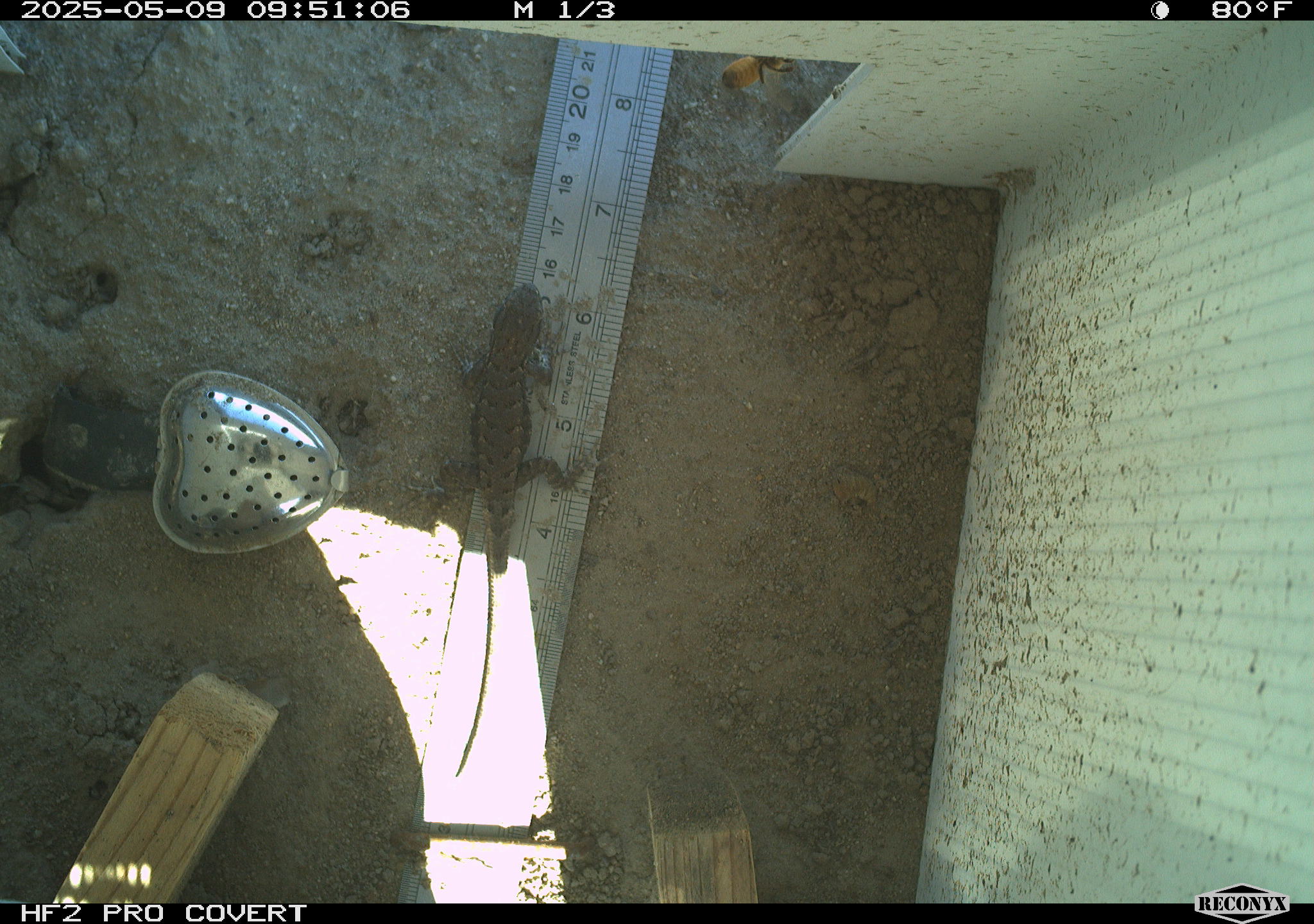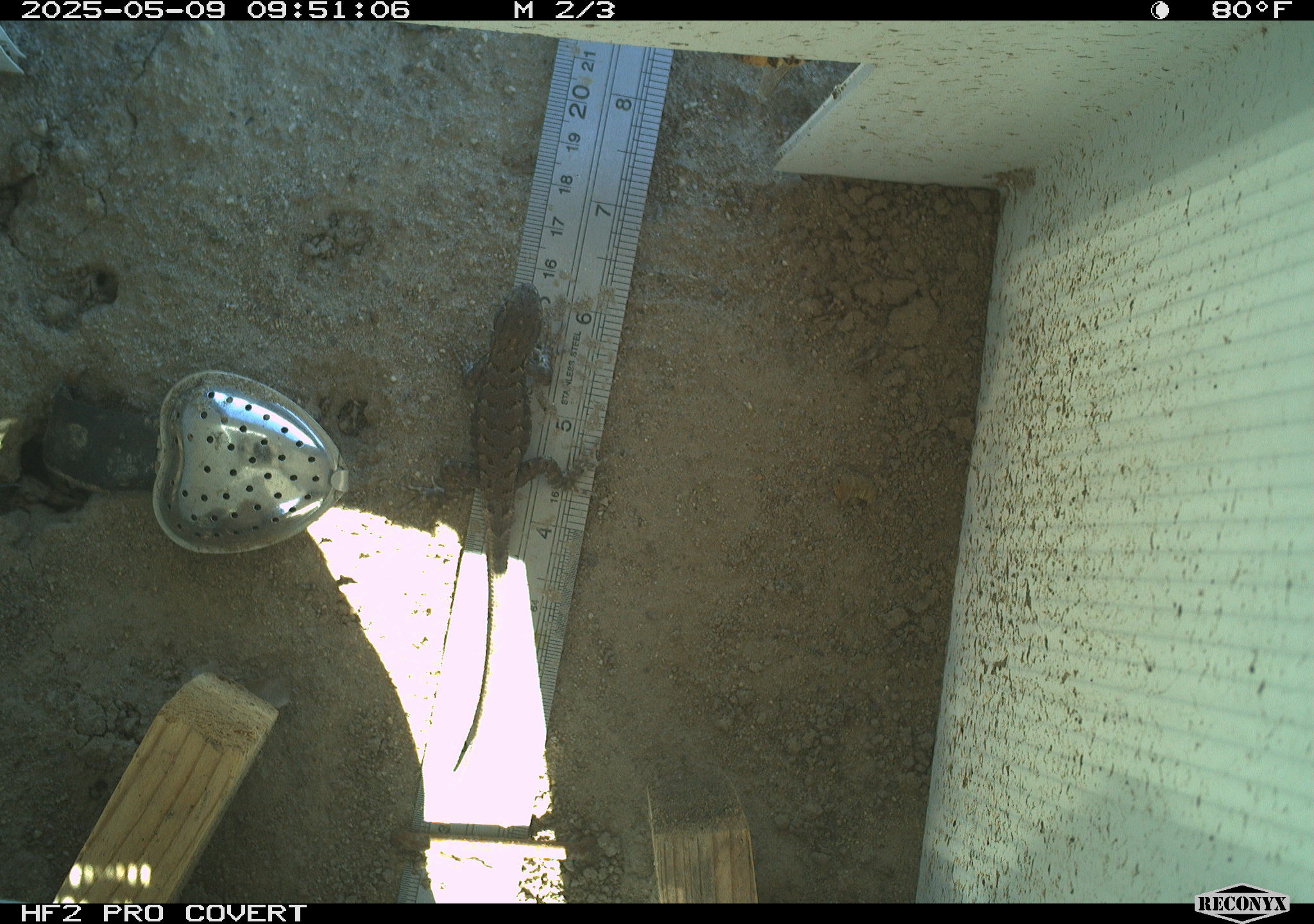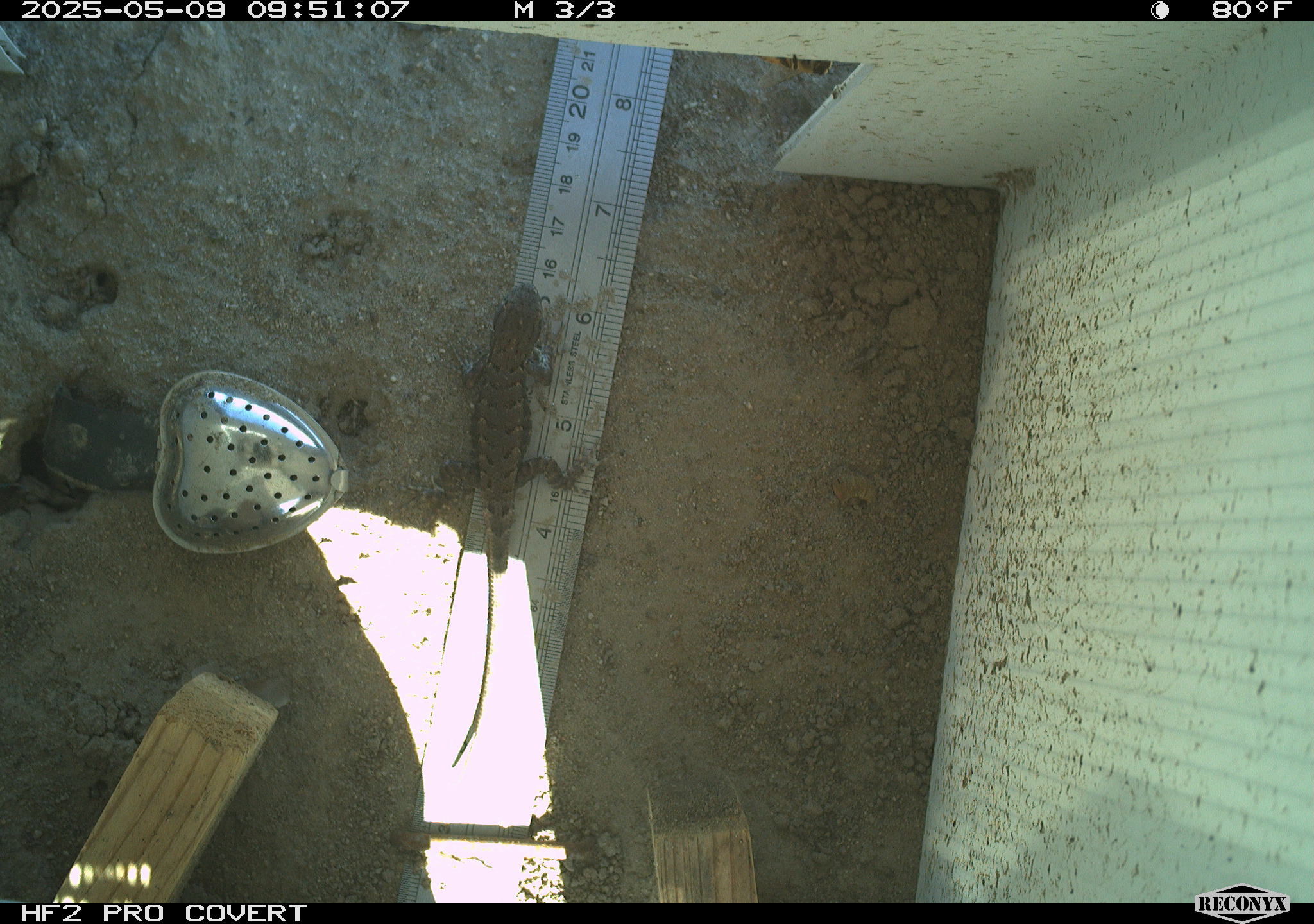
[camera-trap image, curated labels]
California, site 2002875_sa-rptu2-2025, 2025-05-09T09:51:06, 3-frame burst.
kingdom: Animalia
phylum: Chordata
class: Reptilia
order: Squamata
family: Phrynosomatidae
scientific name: Phrynosomatidae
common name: north american spiny lizards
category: sceloporus/uta species